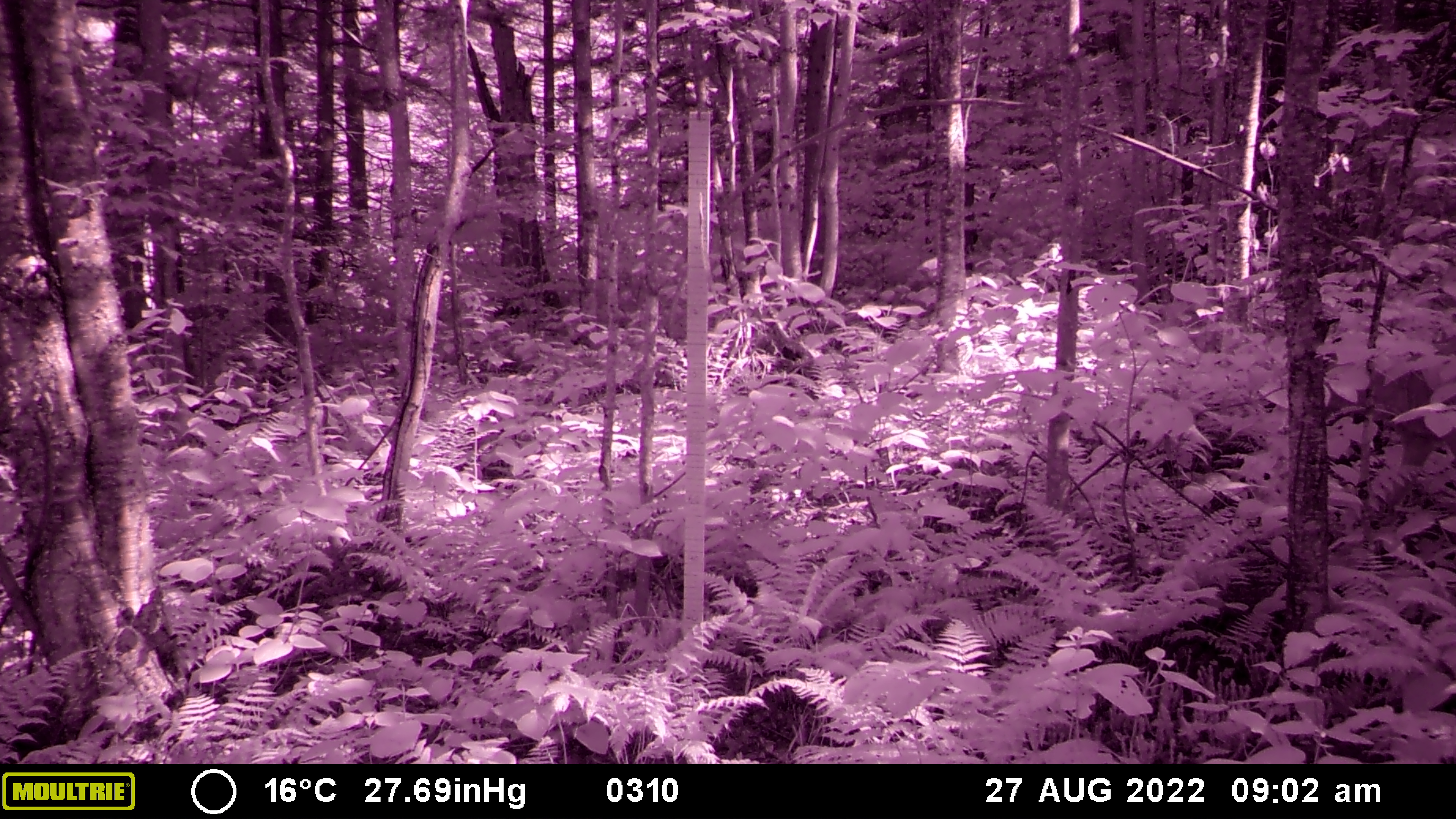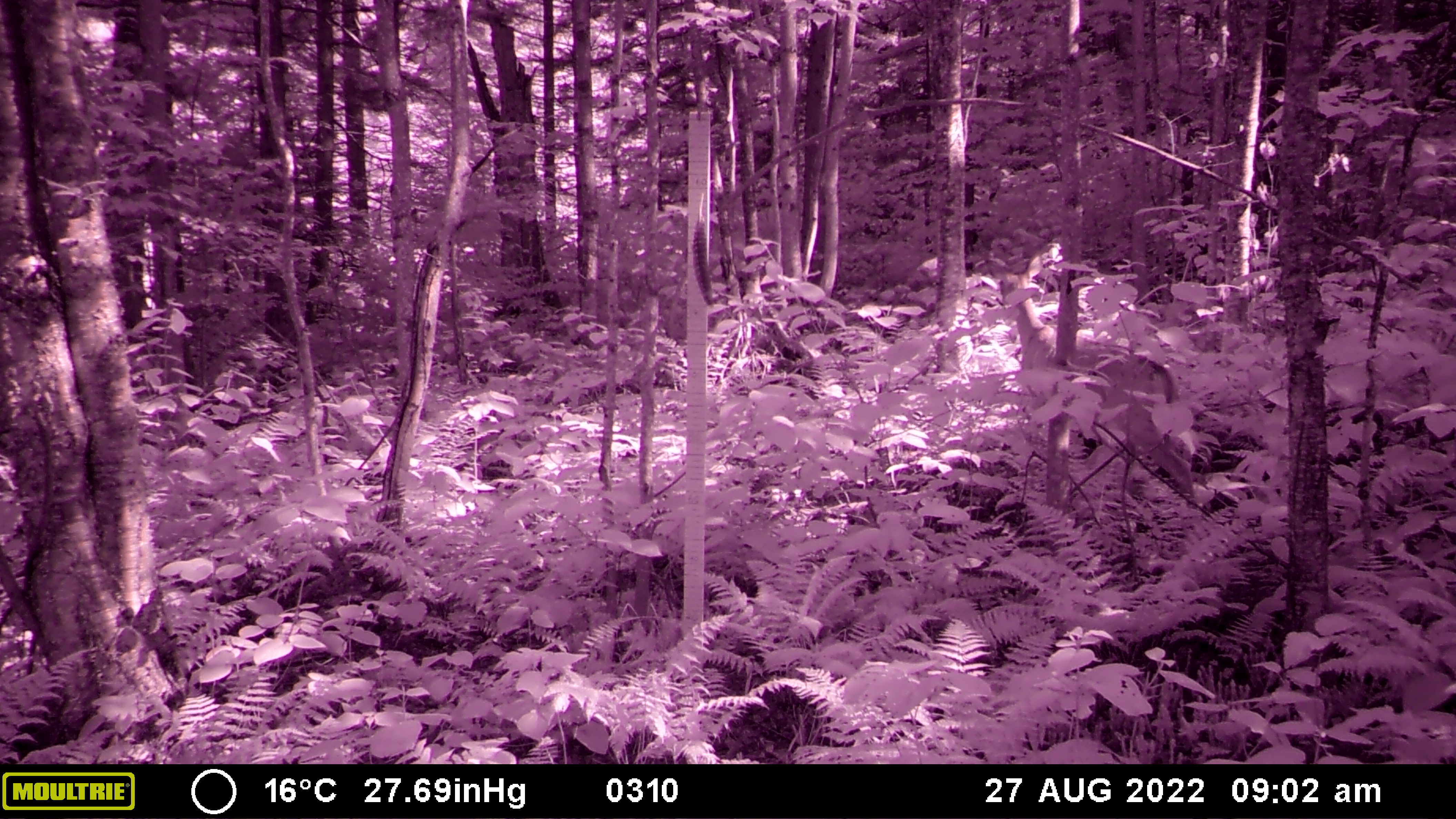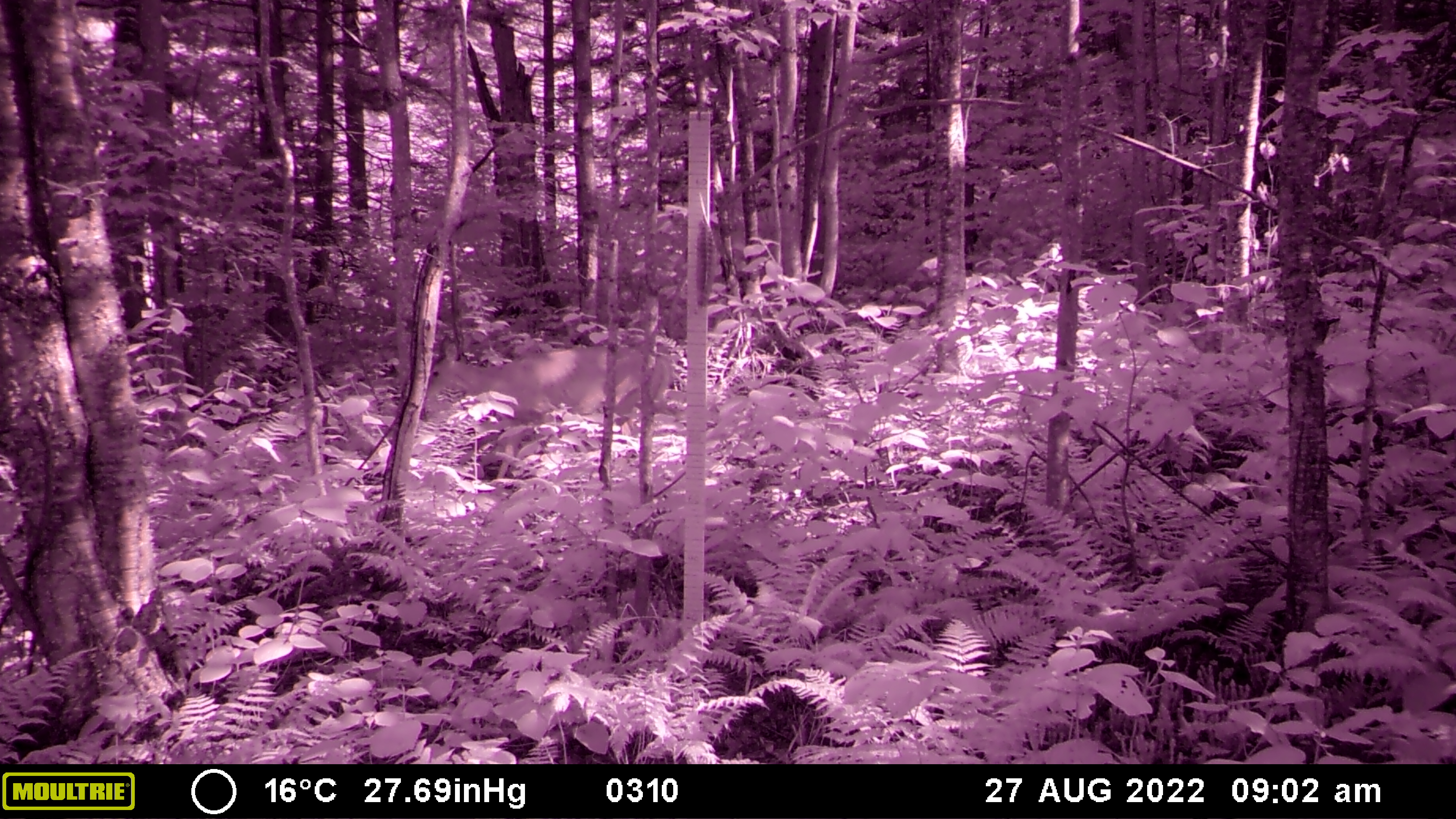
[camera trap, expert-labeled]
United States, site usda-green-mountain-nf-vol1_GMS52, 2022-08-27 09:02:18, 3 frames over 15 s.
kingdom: Animalia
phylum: Chordata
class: Mammalia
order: Artiodactyla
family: Cervidae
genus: Odocoileus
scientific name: Odocoileus virginianus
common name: white-tailed deer